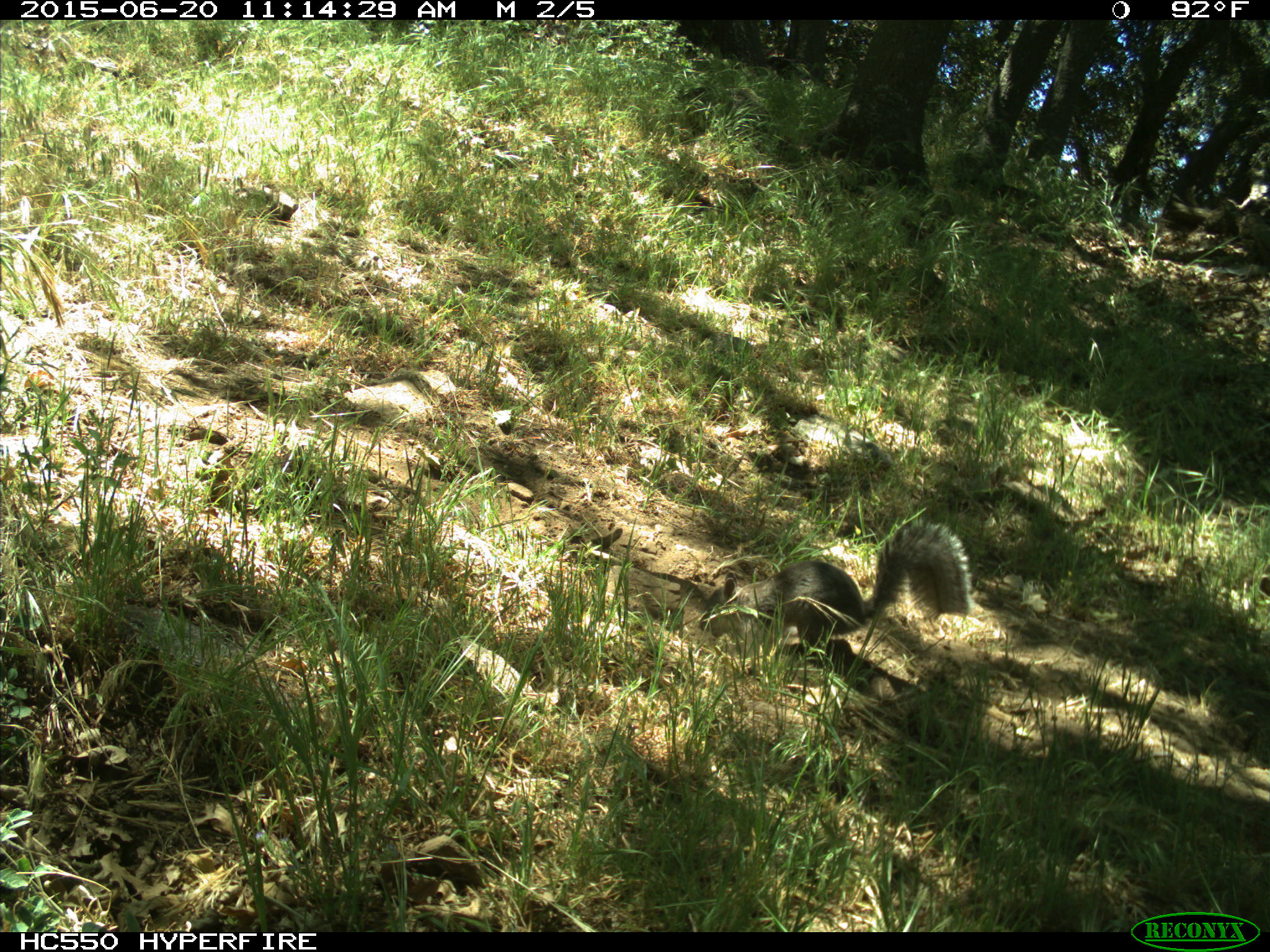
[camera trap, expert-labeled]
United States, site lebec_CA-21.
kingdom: Animalia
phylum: Chordata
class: Mammalia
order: Rodentia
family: Sciuridae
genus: Sciurus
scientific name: Sciurus carolinensis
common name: eastern gray squirrel